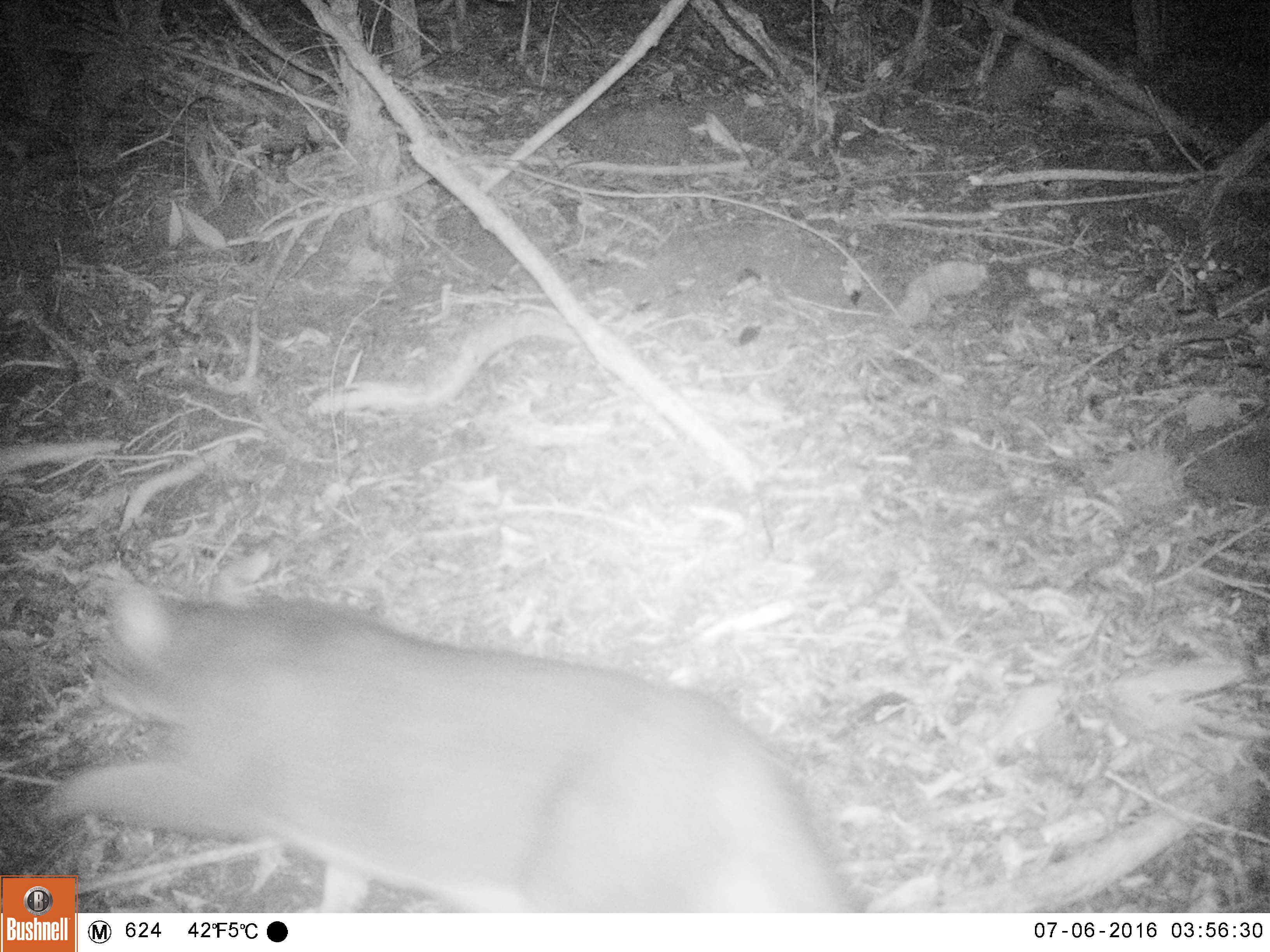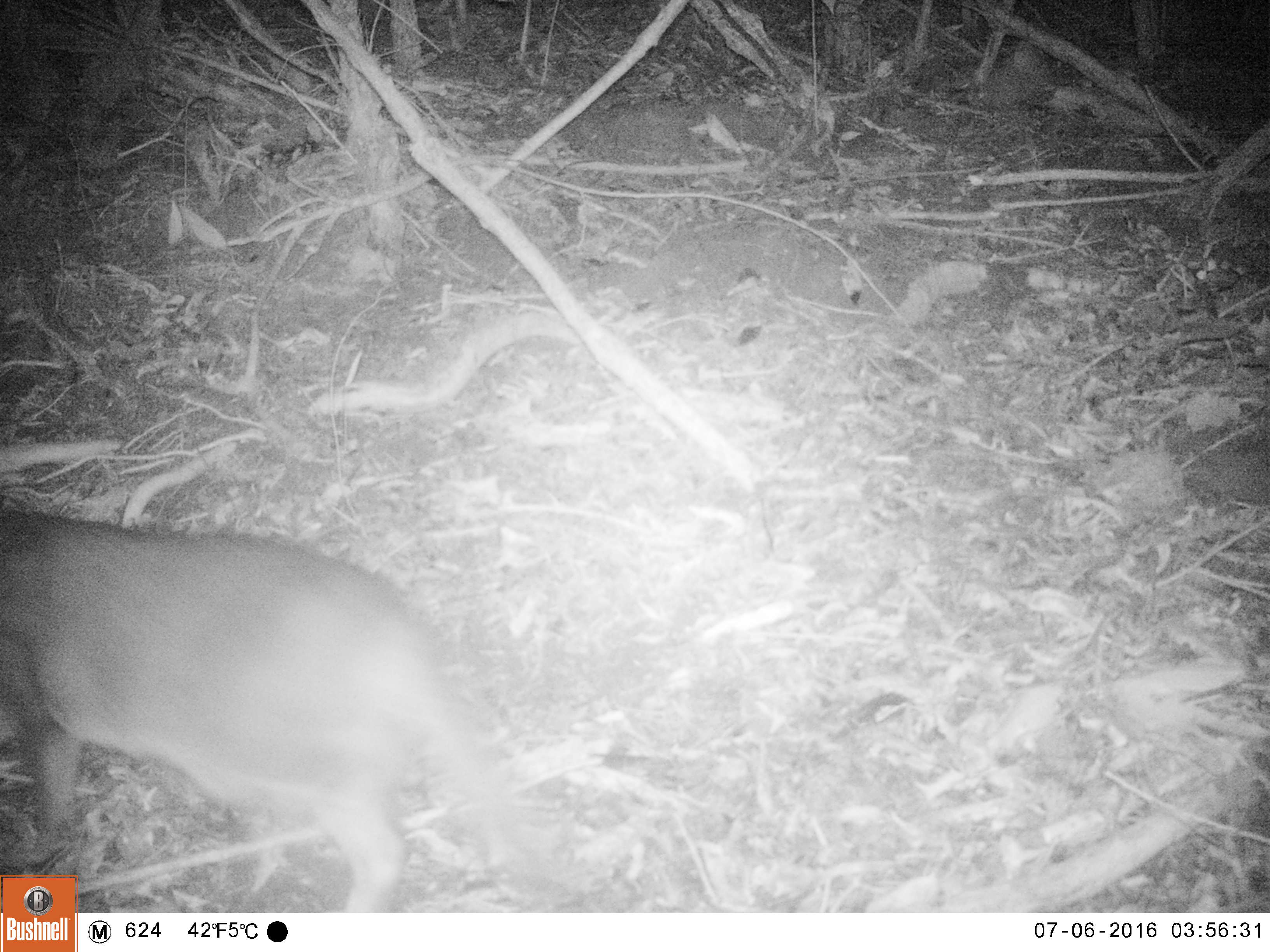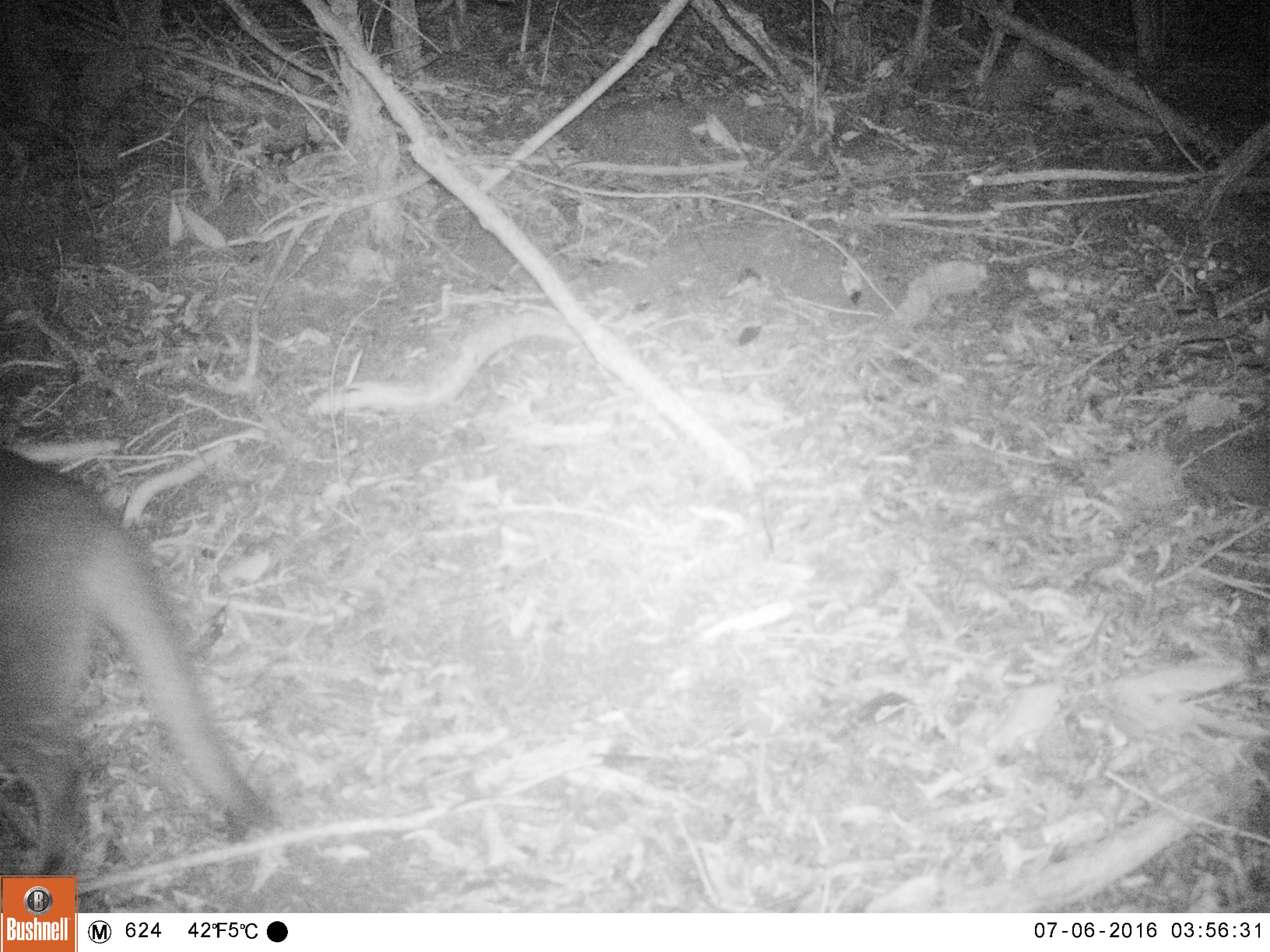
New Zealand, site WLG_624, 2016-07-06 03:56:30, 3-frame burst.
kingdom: Animalia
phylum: Chordata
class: Mammalia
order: Carnivora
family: Felidae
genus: Felis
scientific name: Felis catus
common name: domestic cat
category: cat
Cat (domestic cat) (Felis catus).